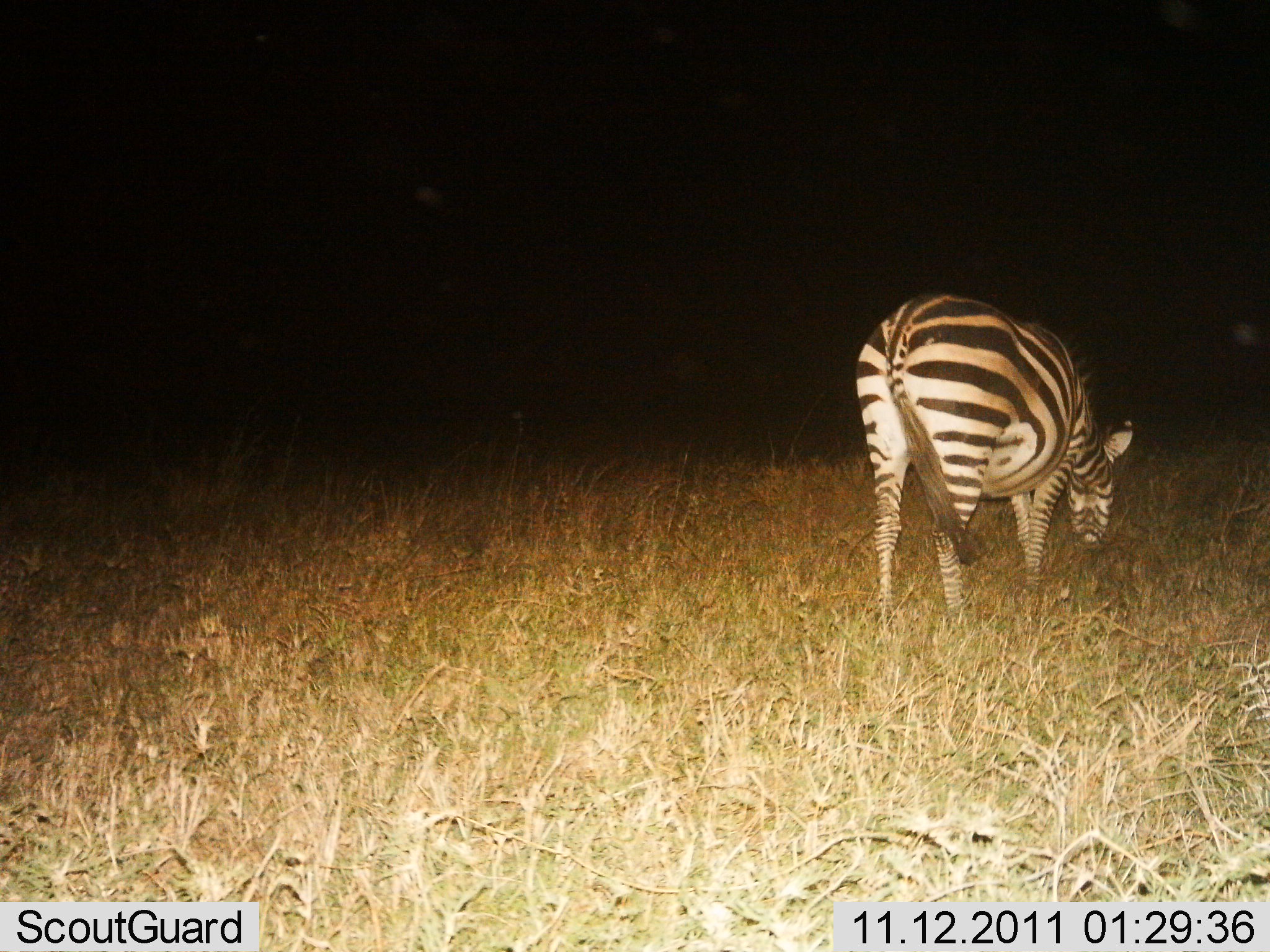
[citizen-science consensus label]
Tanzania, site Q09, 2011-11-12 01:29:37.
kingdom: Animalia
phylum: Chordata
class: Mammalia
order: Perissodactyla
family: Equidae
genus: Equus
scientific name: Equus quagga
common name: plains zebra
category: zebra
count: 1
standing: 38%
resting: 0%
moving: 0%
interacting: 0%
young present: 0%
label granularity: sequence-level